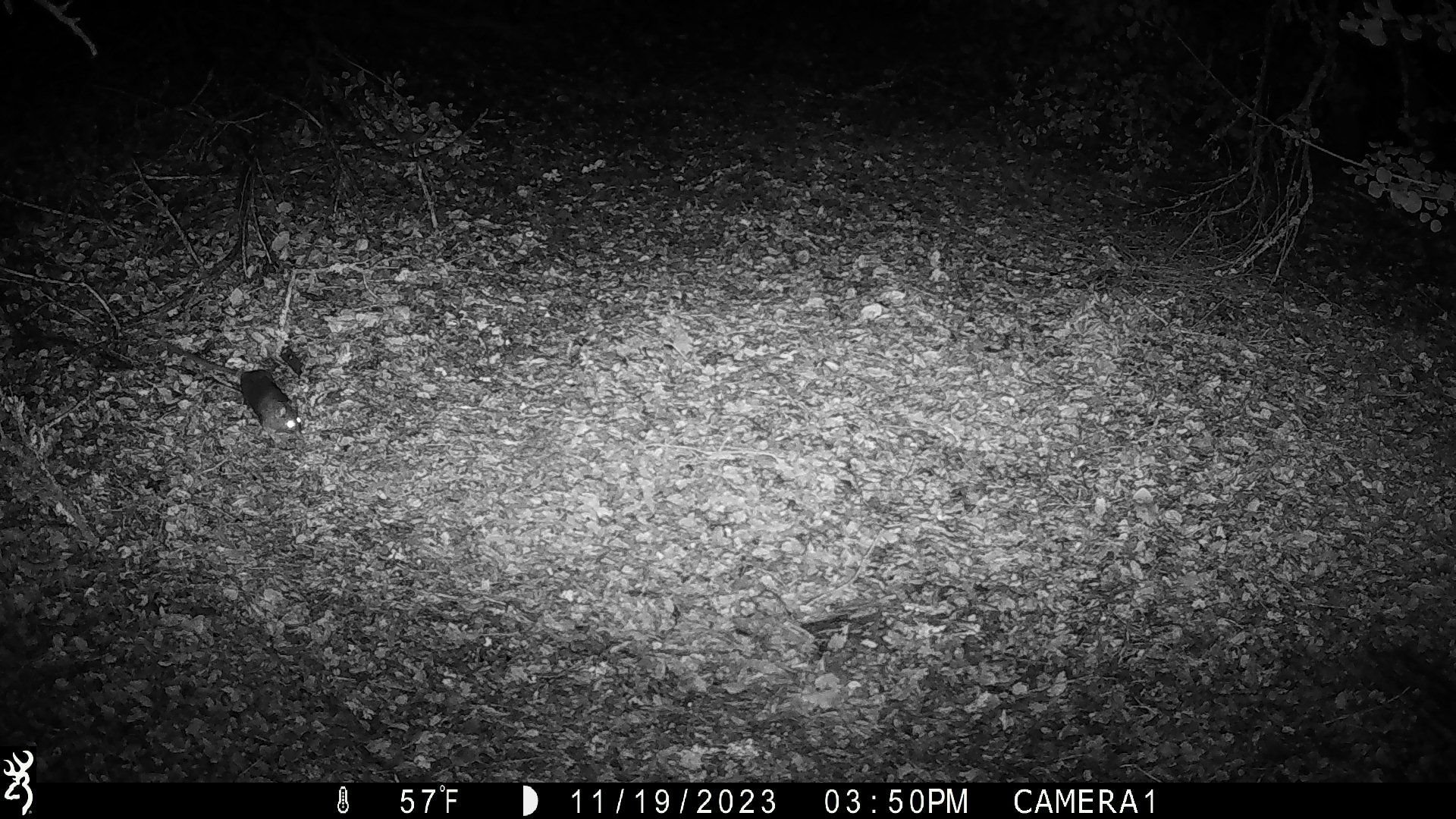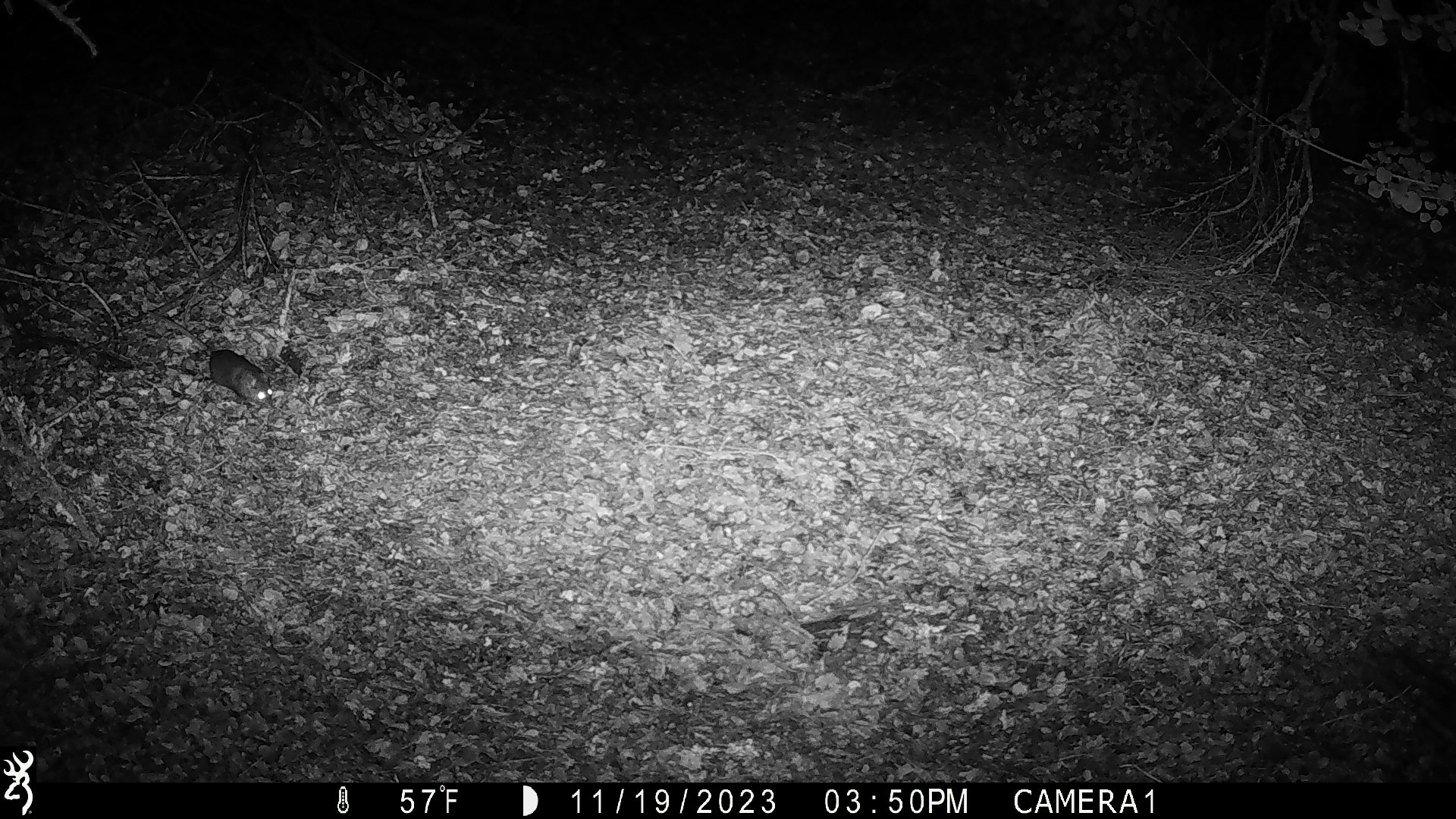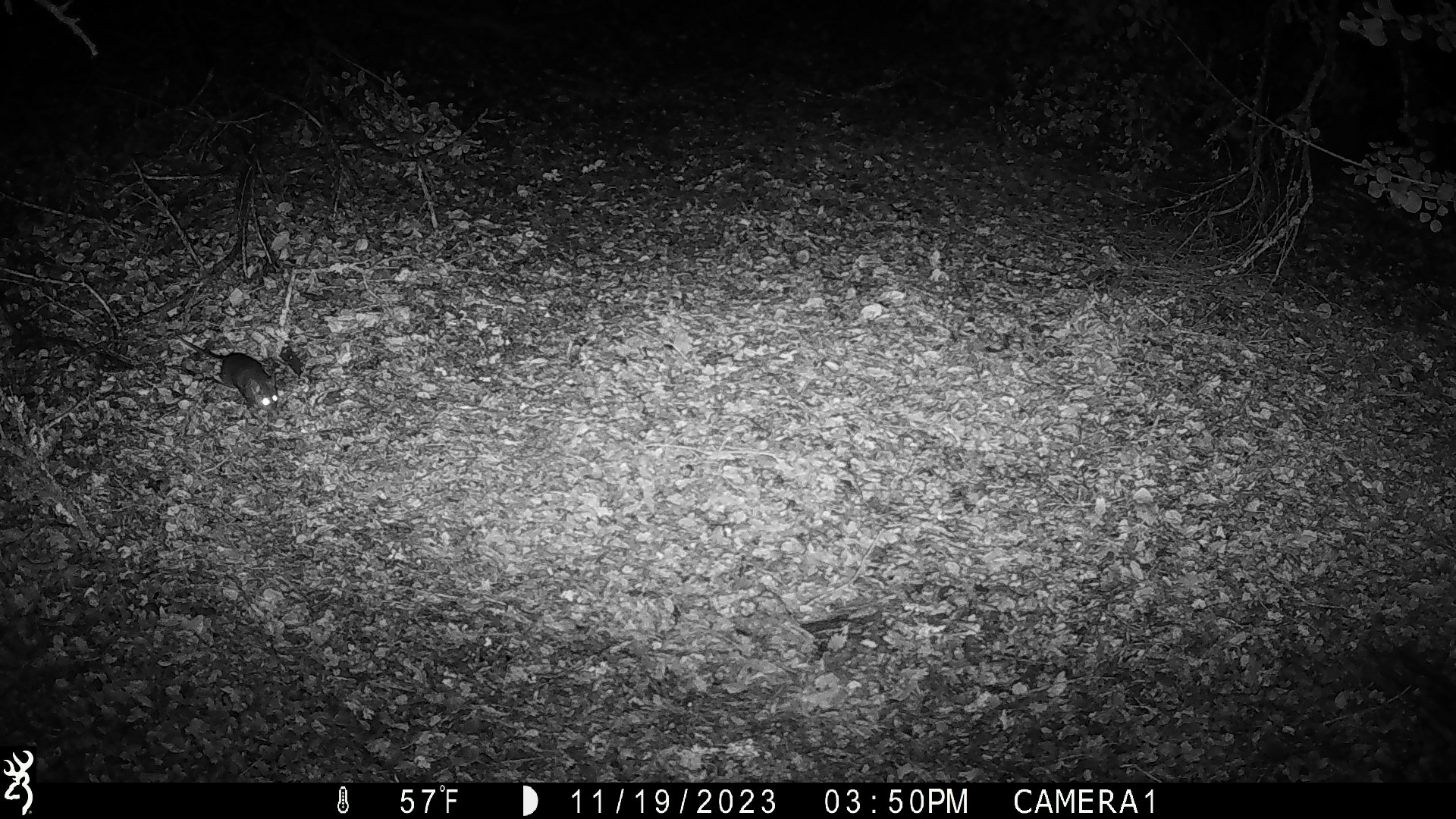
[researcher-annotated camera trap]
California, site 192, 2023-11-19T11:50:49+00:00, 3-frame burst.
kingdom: Animalia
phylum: Chordata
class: Mammalia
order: Rodentia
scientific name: Rodentia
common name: mouse or rat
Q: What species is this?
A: Mouse or rat (Rodentia).